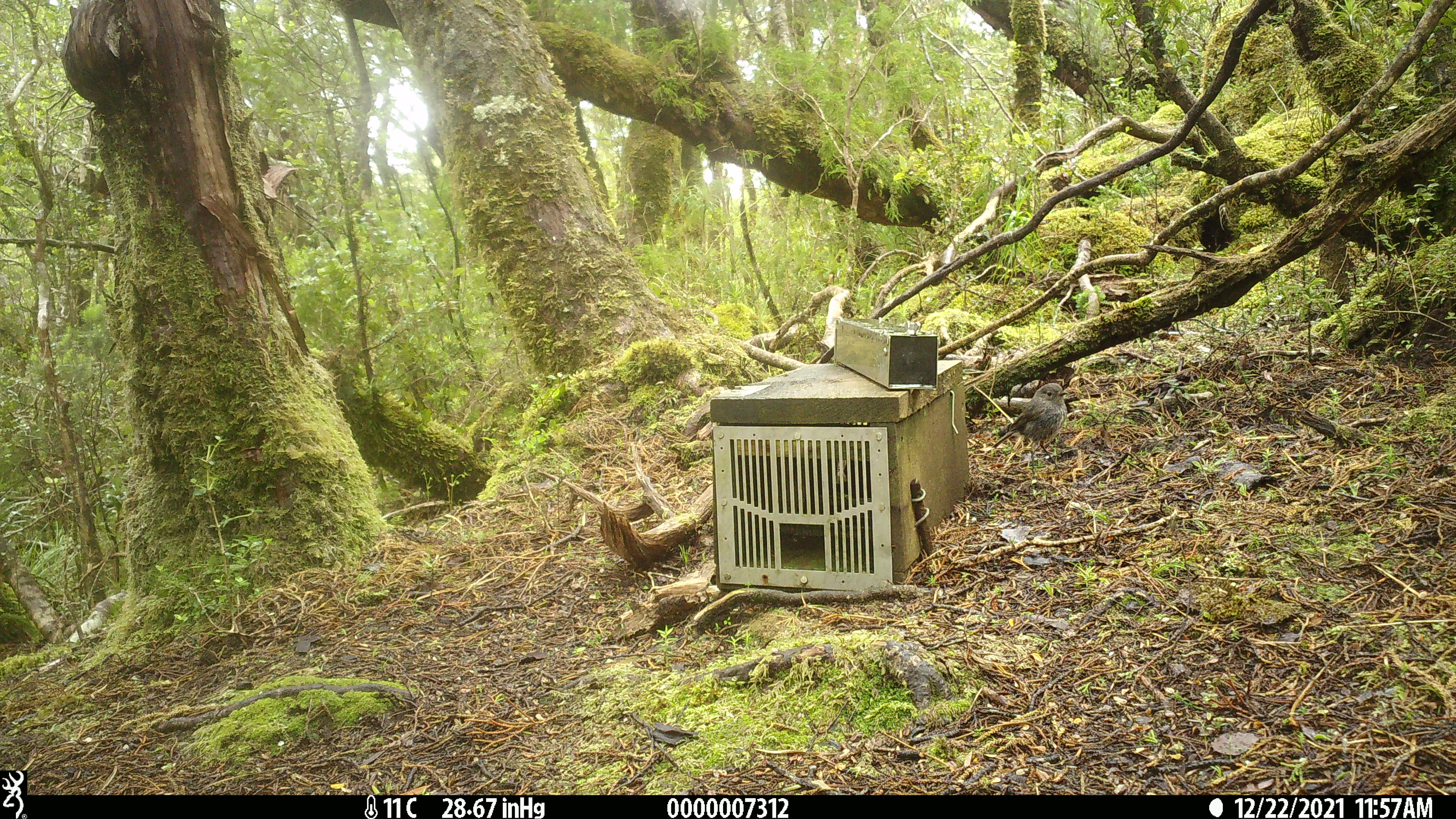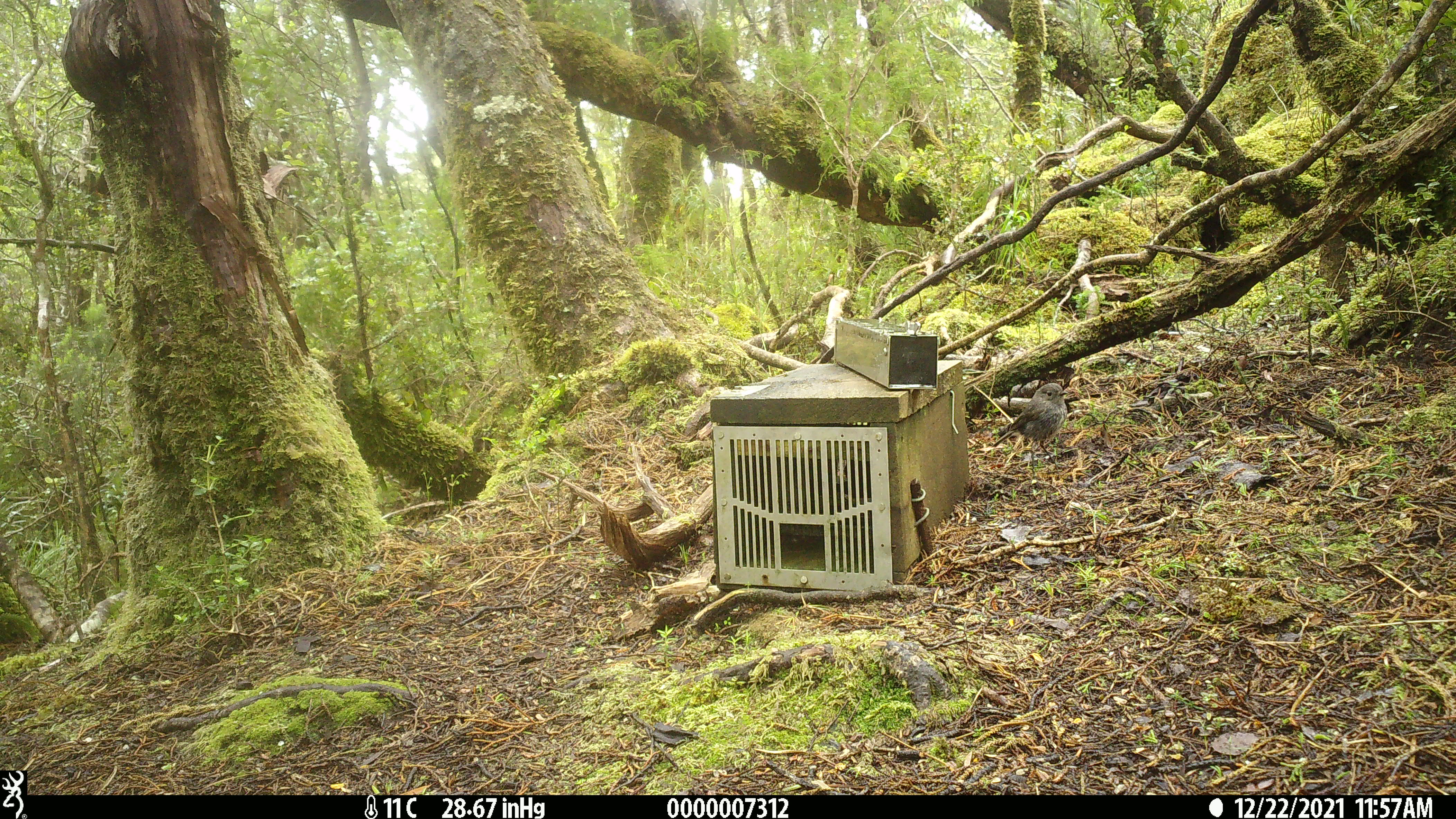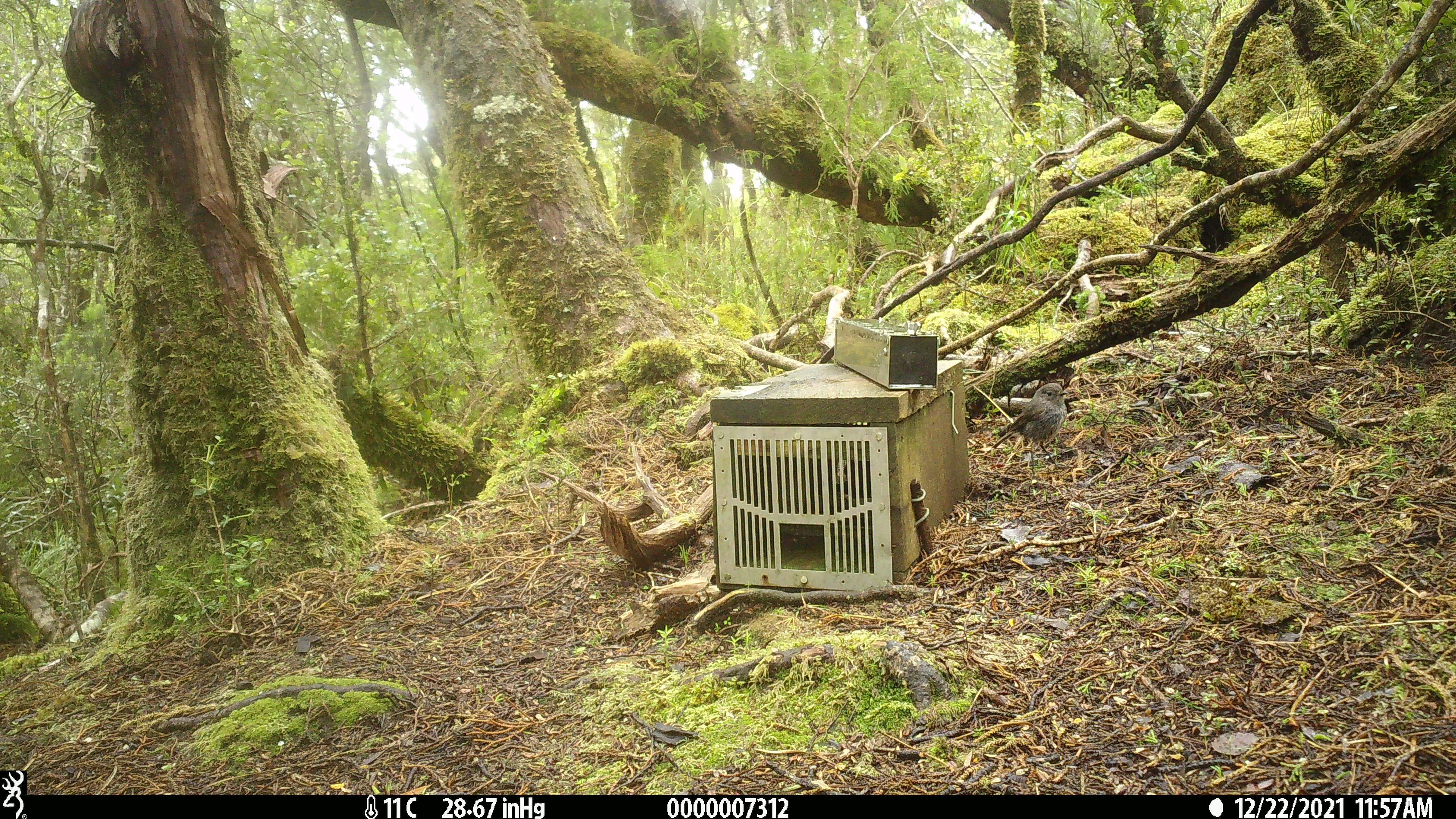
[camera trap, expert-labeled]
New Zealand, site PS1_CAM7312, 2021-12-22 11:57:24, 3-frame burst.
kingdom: Animalia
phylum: Chordata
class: Aves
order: Passeriformes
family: Petroicidae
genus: Petroica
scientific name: Petroica australis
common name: new zealand robin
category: robin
Robin (new zealand robin) (Petroica australis).